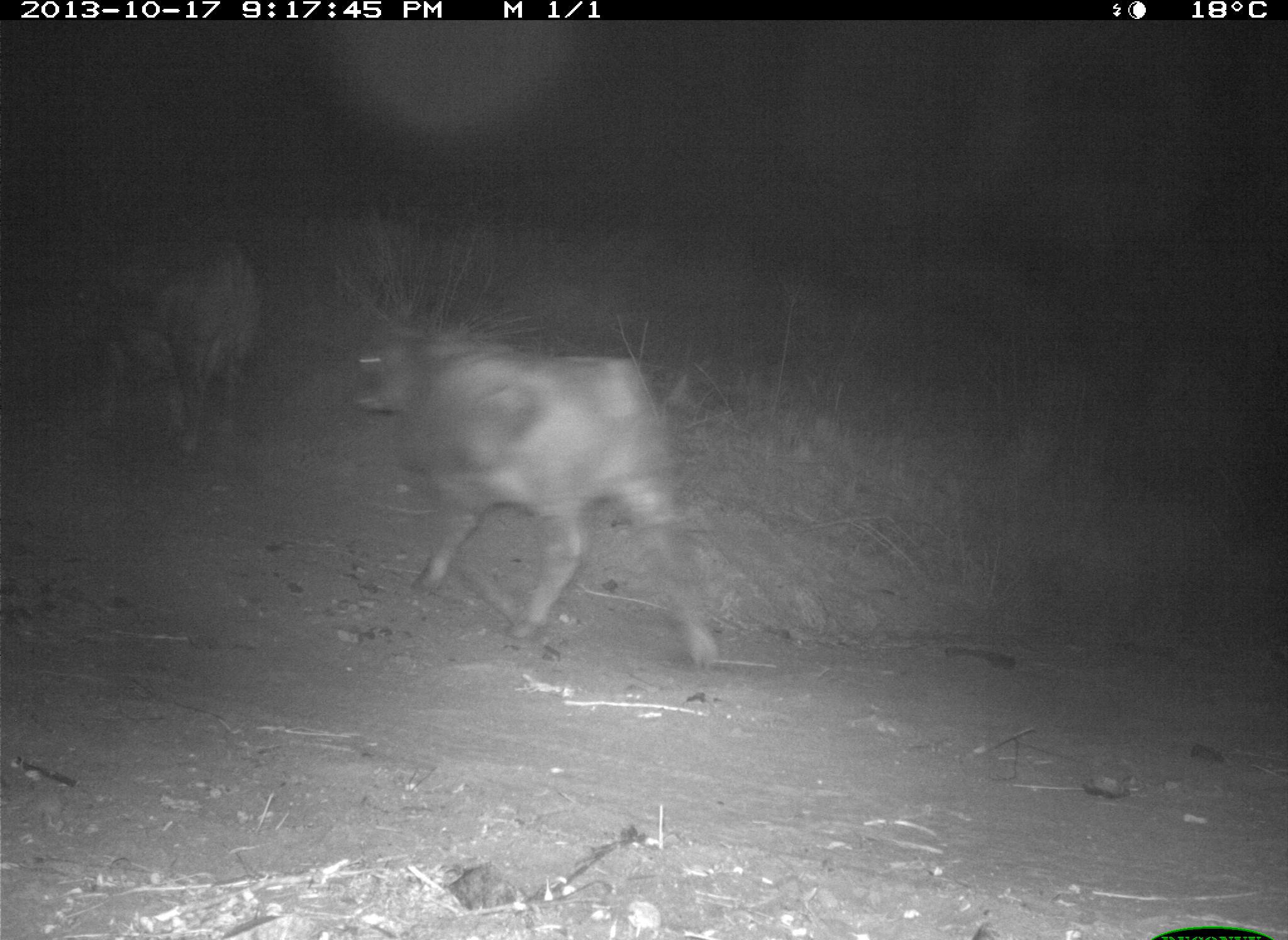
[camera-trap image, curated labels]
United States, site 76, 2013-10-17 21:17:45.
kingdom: Animalia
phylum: Chordata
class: Mammalia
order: Artiodactyla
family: Bovidae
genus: Bos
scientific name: Bos taurus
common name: cow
Cow (Bos taurus).